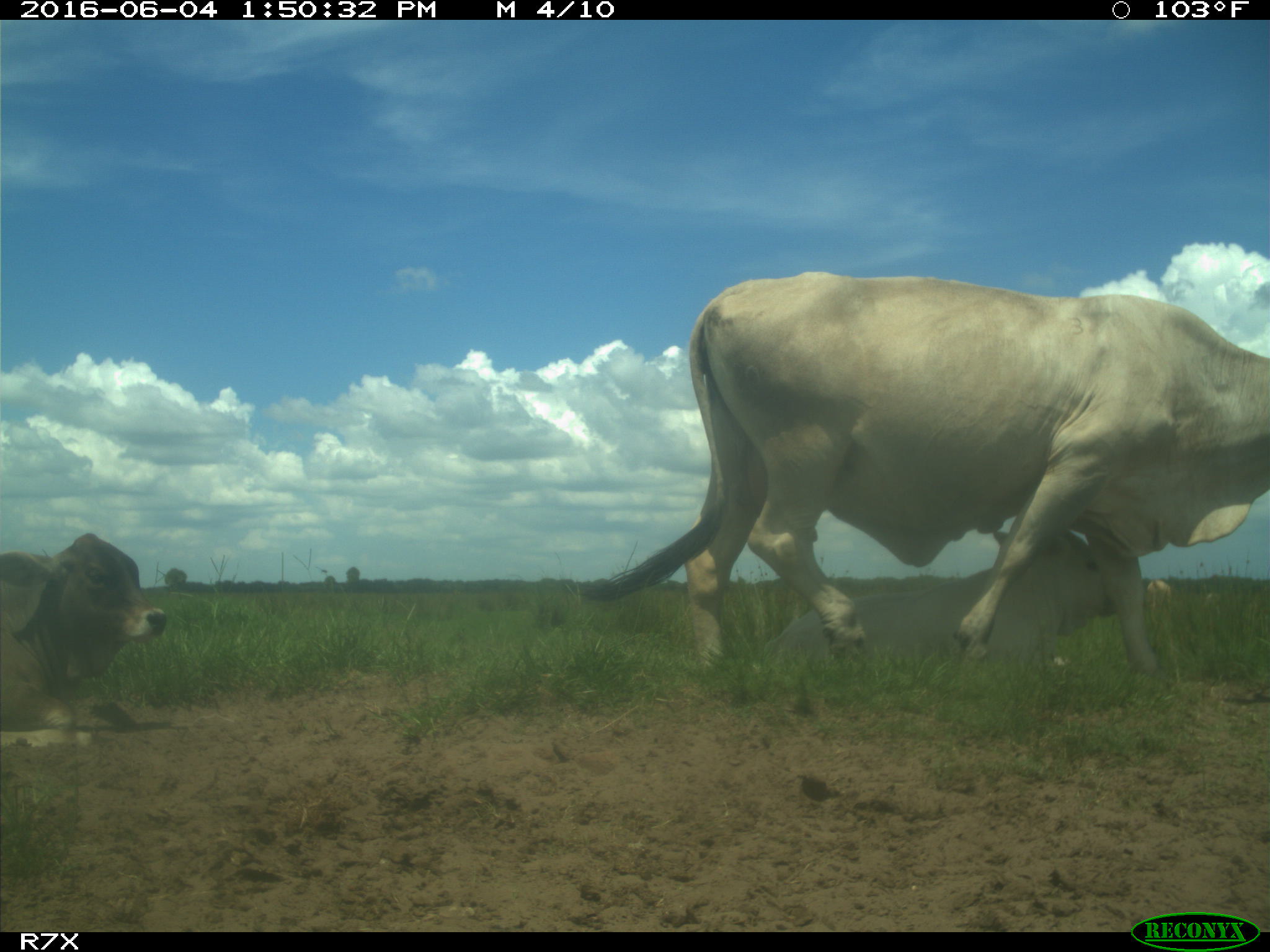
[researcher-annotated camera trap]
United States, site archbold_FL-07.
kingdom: Animalia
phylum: Chordata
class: Mammalia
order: Artiodactyla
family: Bovidae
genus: Bos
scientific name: Bos taurus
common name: domestic cow